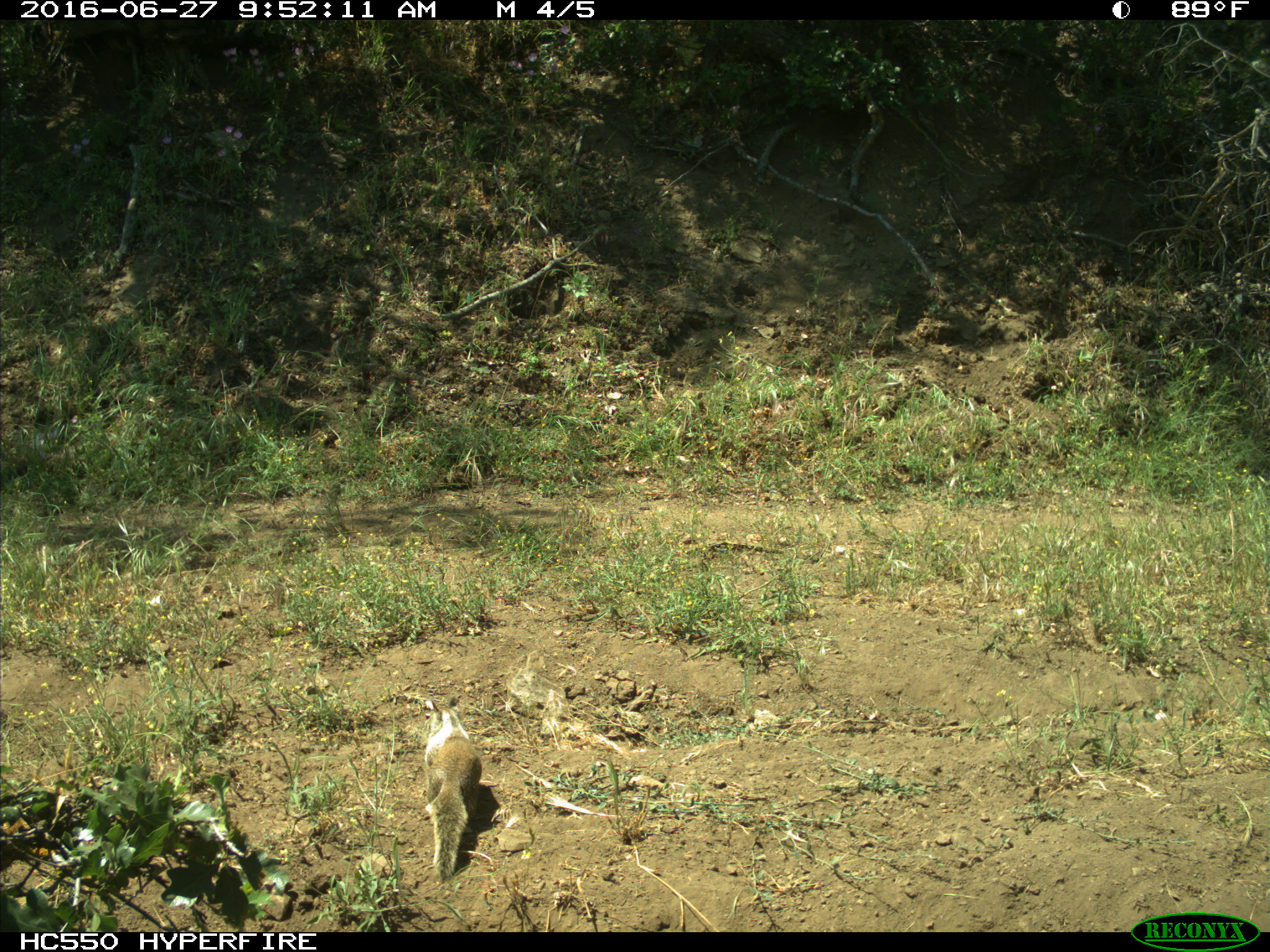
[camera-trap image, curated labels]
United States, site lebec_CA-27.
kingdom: Animalia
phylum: Chordata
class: Mammalia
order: Rodentia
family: Sciuridae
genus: Otospermophilus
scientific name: Otospermophilus beecheyi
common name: california ground squirrel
Otospermophilus beecheyi (california ground squirrel).